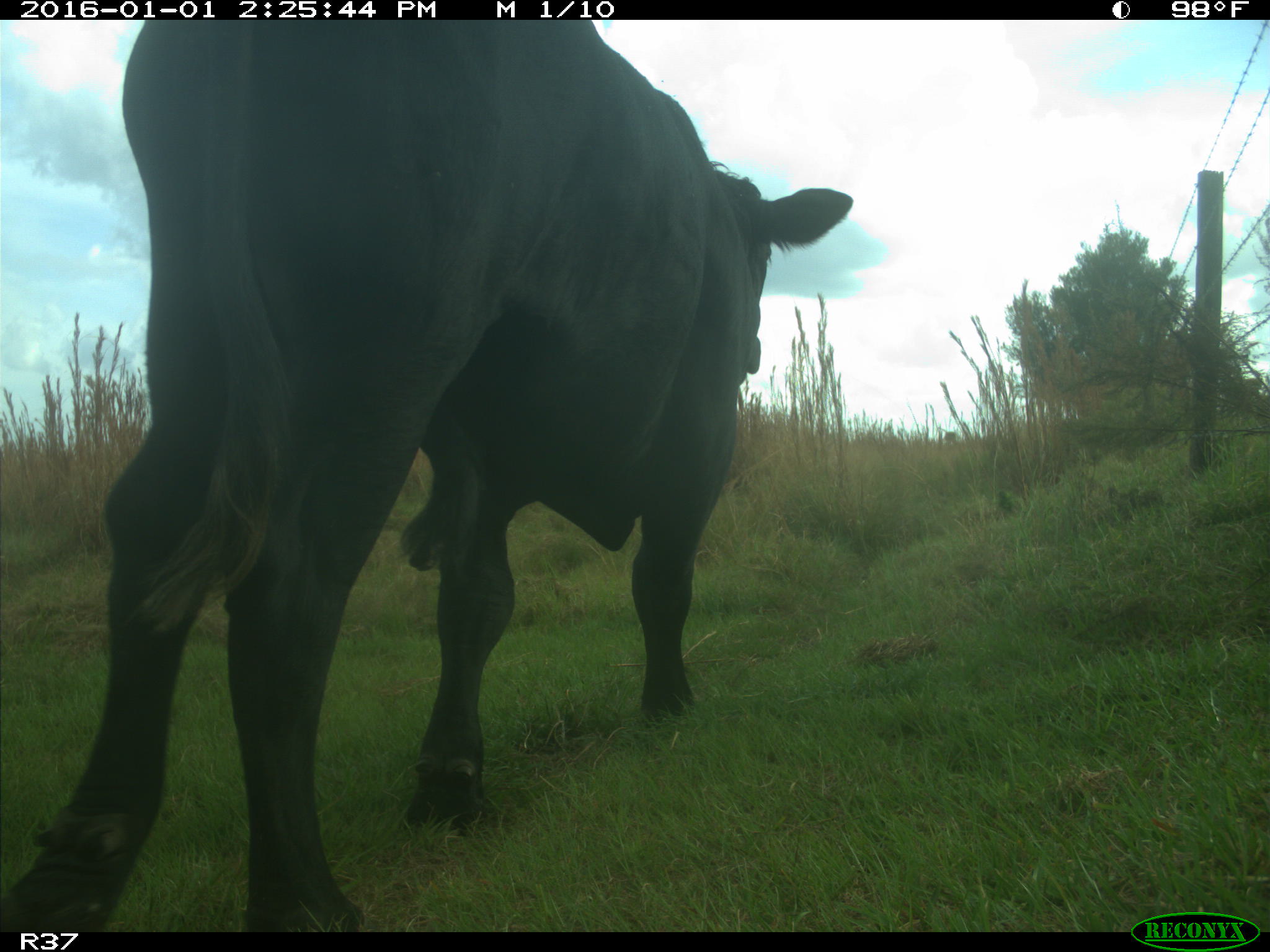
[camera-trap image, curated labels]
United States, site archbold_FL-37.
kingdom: Animalia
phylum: Chordata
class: Mammalia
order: Artiodactyla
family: Bovidae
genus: Bos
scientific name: Bos taurus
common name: domestic cow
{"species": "Bos taurus (domestic cow)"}